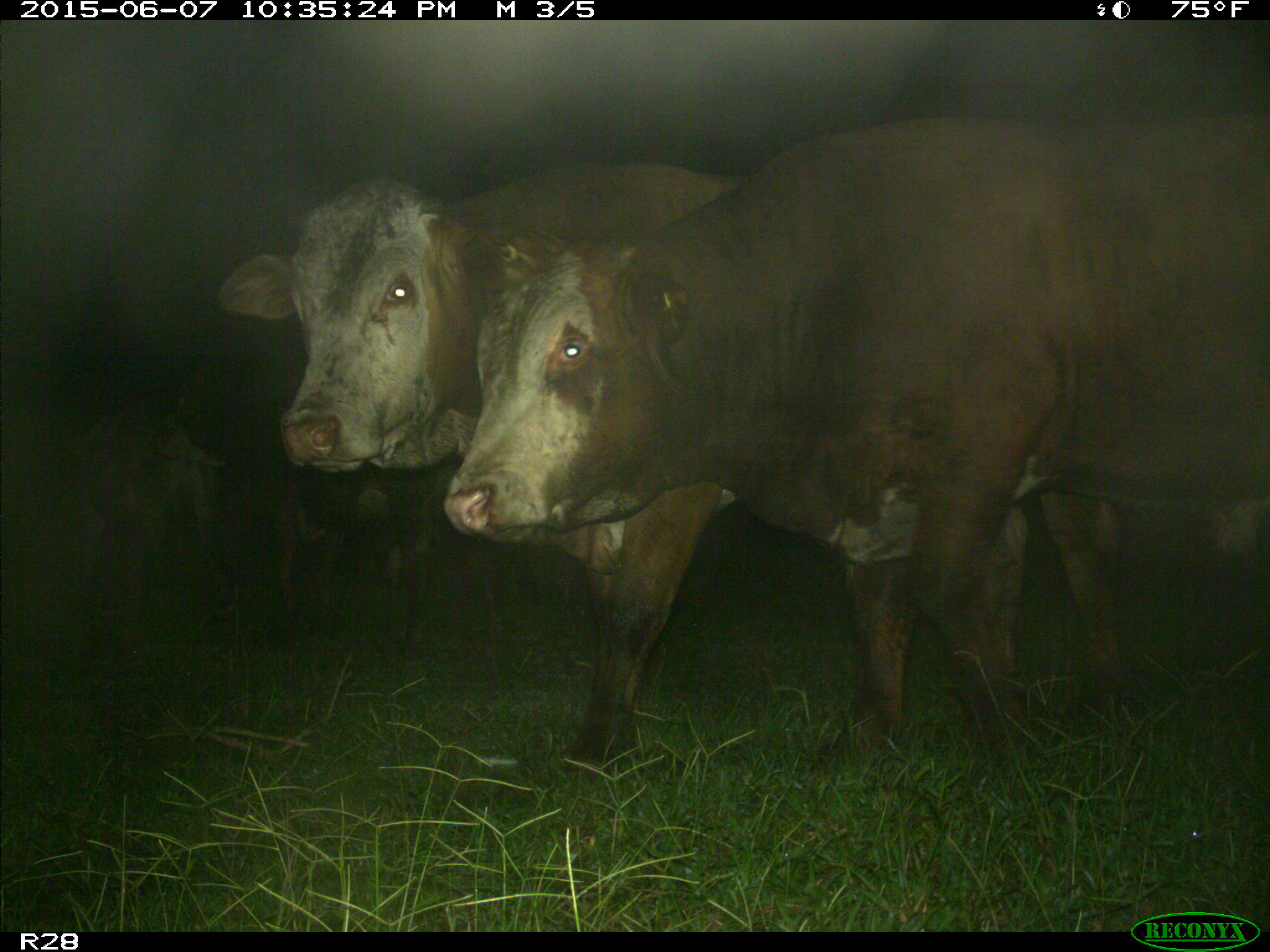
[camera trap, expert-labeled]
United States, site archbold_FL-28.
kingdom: Animalia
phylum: Chordata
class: Mammalia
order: Artiodactyla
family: Bovidae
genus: Bos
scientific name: Bos taurus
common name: domestic cow